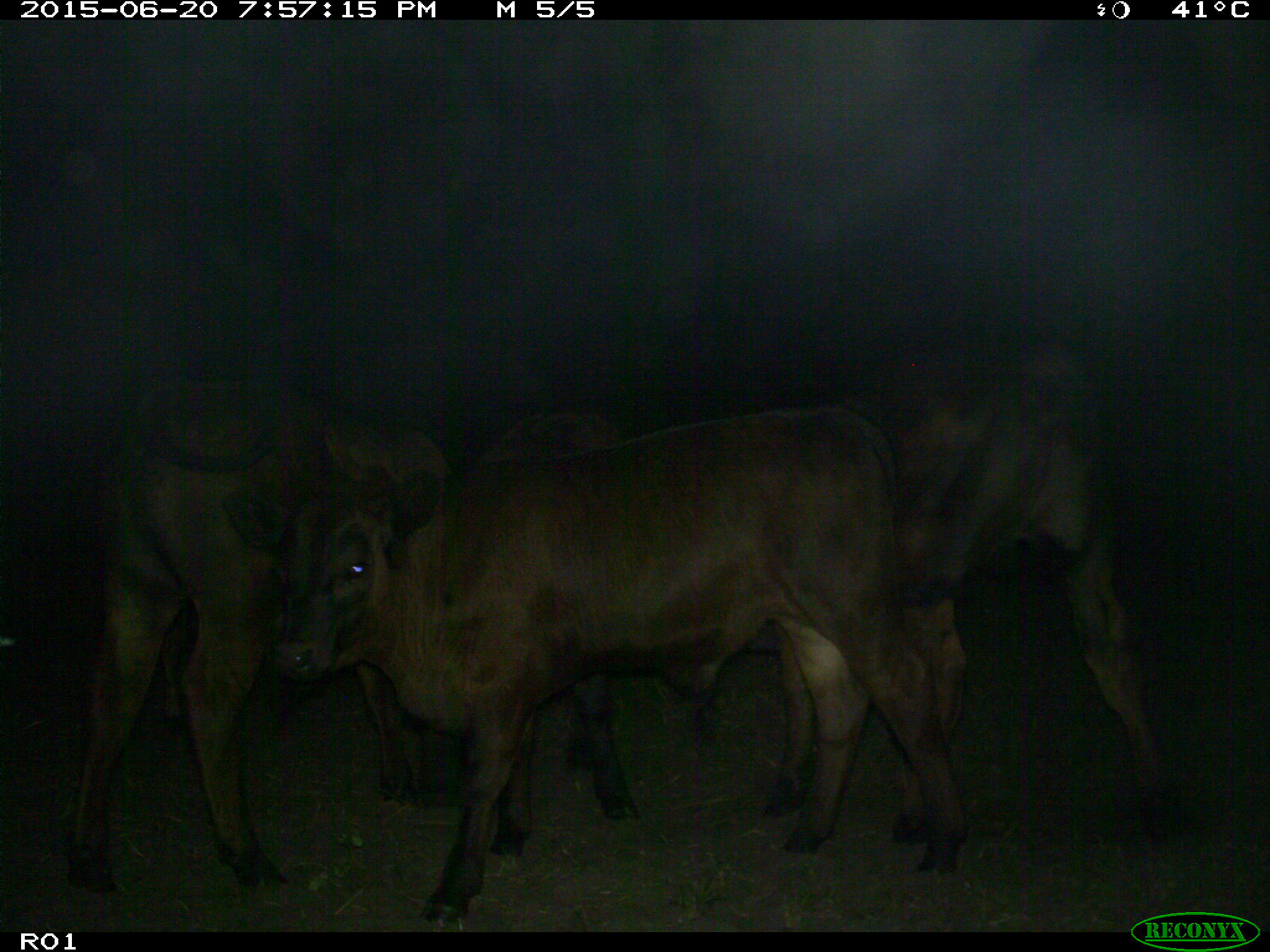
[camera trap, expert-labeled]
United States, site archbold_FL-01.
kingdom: Animalia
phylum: Chordata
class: Mammalia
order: Artiodactyla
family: Bovidae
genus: Bos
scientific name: Bos taurus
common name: domestic cow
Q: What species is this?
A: Bos taurus (domestic cow).